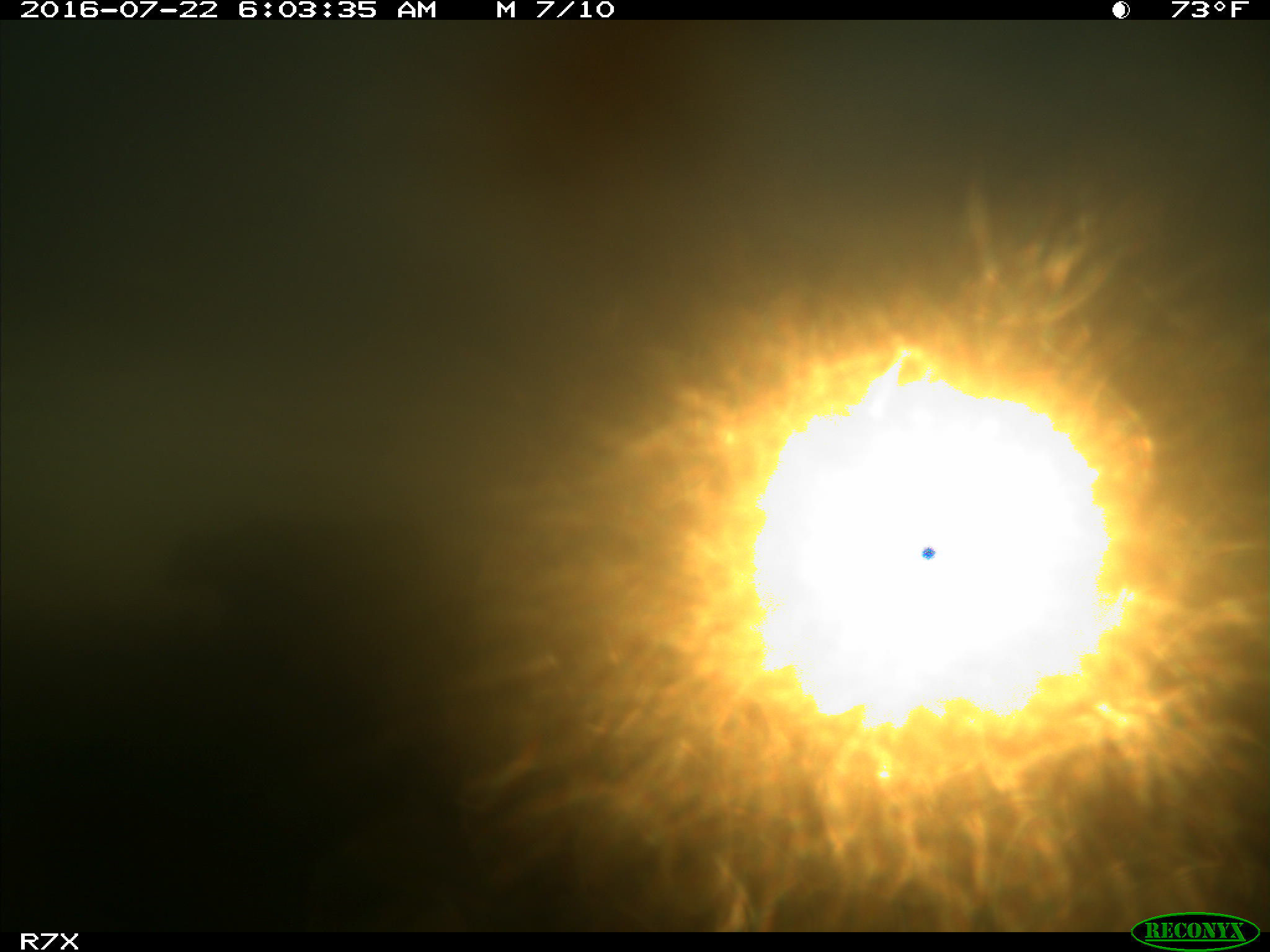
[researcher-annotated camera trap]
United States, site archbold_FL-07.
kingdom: Animalia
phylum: Chordata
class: Mammalia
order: Artiodactyla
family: Bovidae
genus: Bos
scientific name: Bos taurus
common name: domestic cow